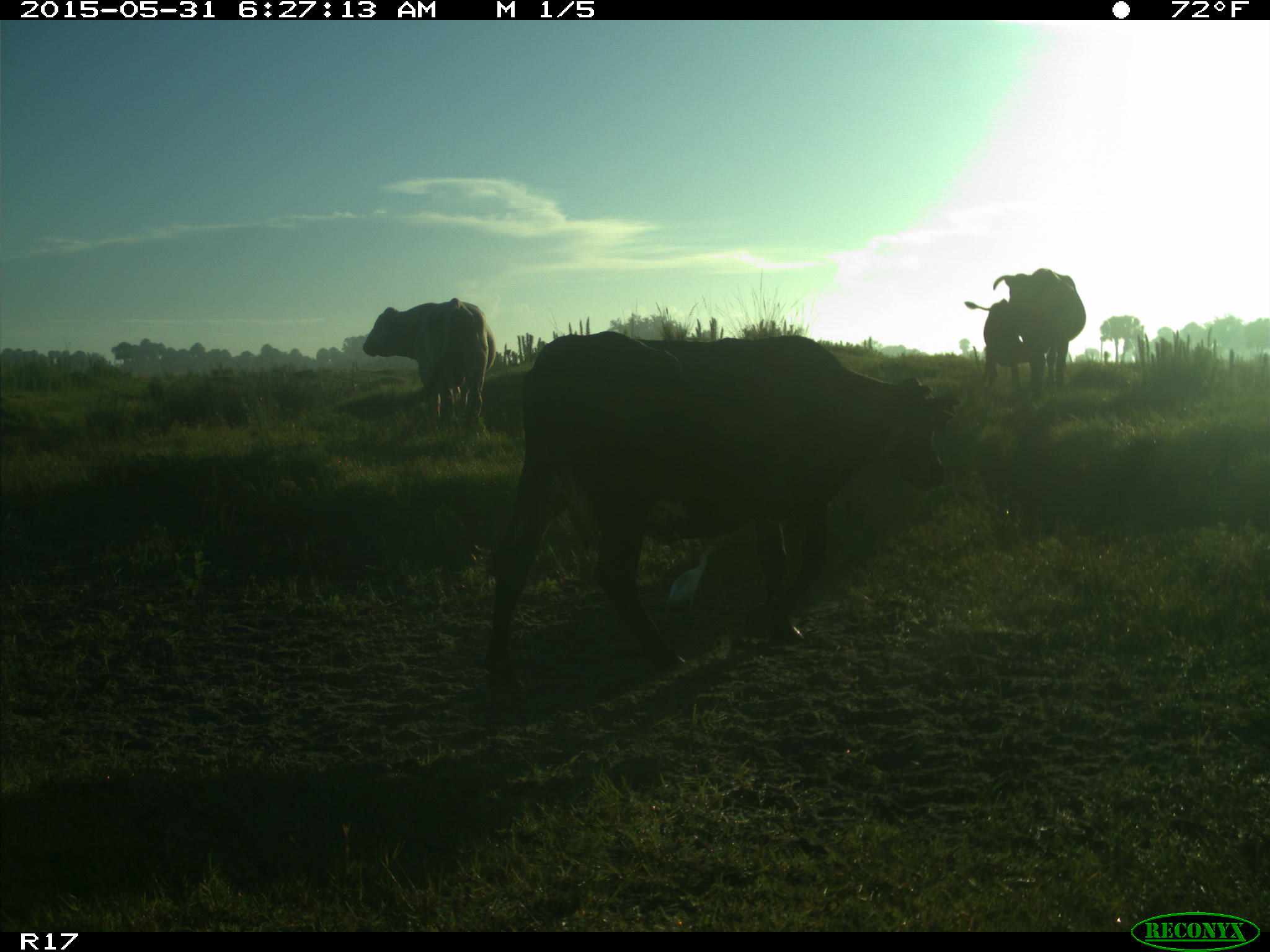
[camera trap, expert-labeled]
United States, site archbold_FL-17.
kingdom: Animalia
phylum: Chordata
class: Mammalia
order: Artiodactyla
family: Bovidae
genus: Bos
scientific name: Bos taurus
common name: domestic cow